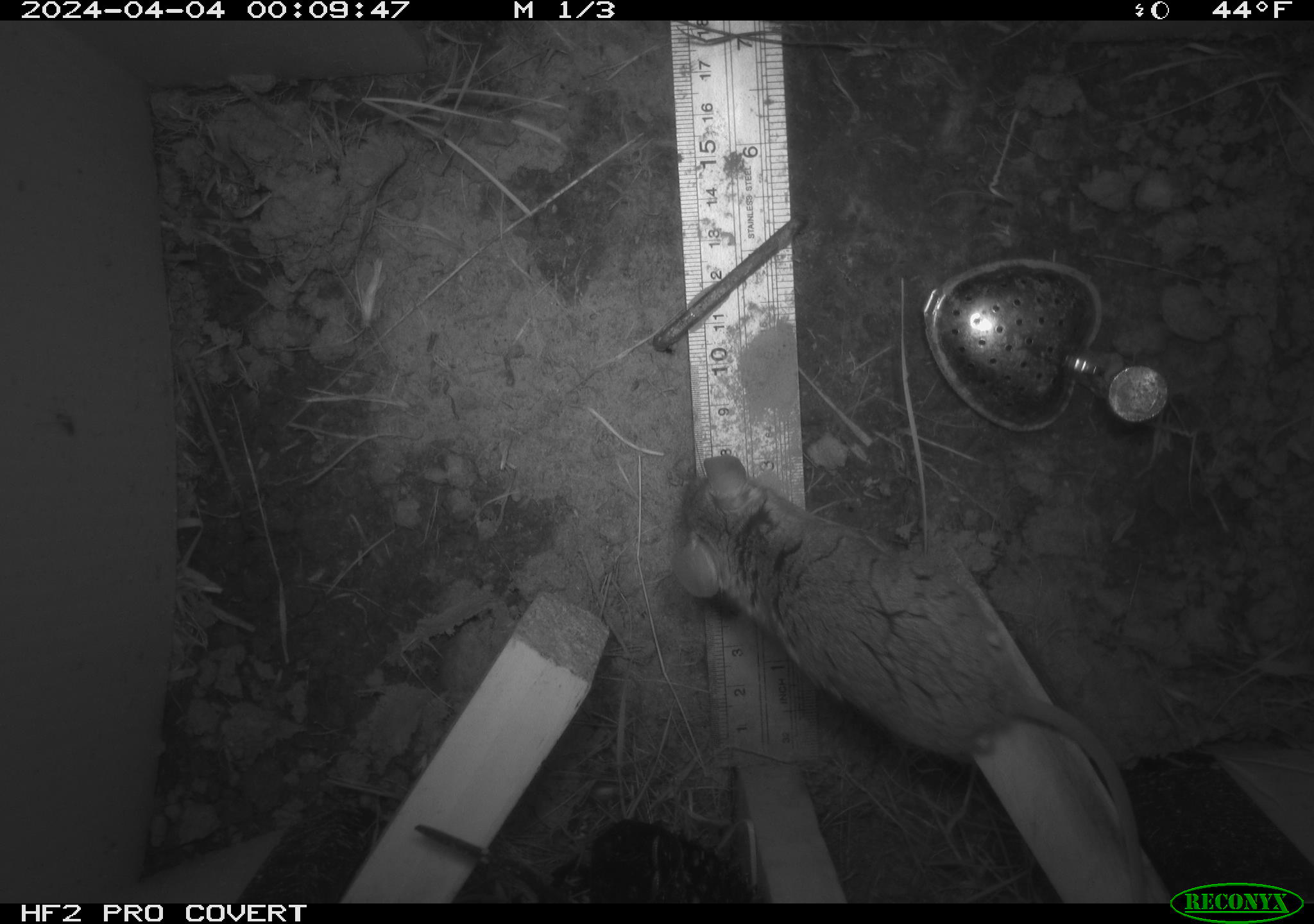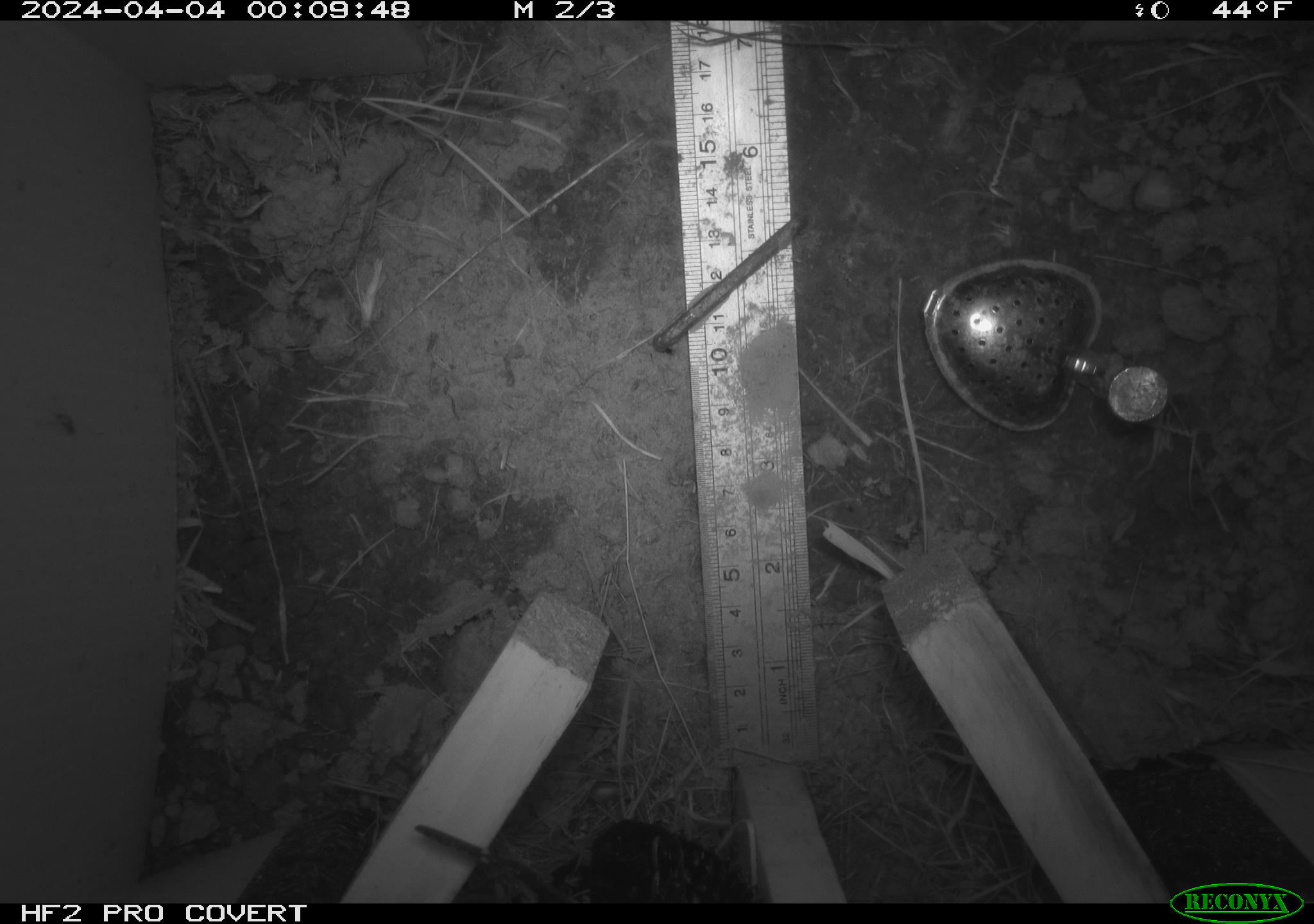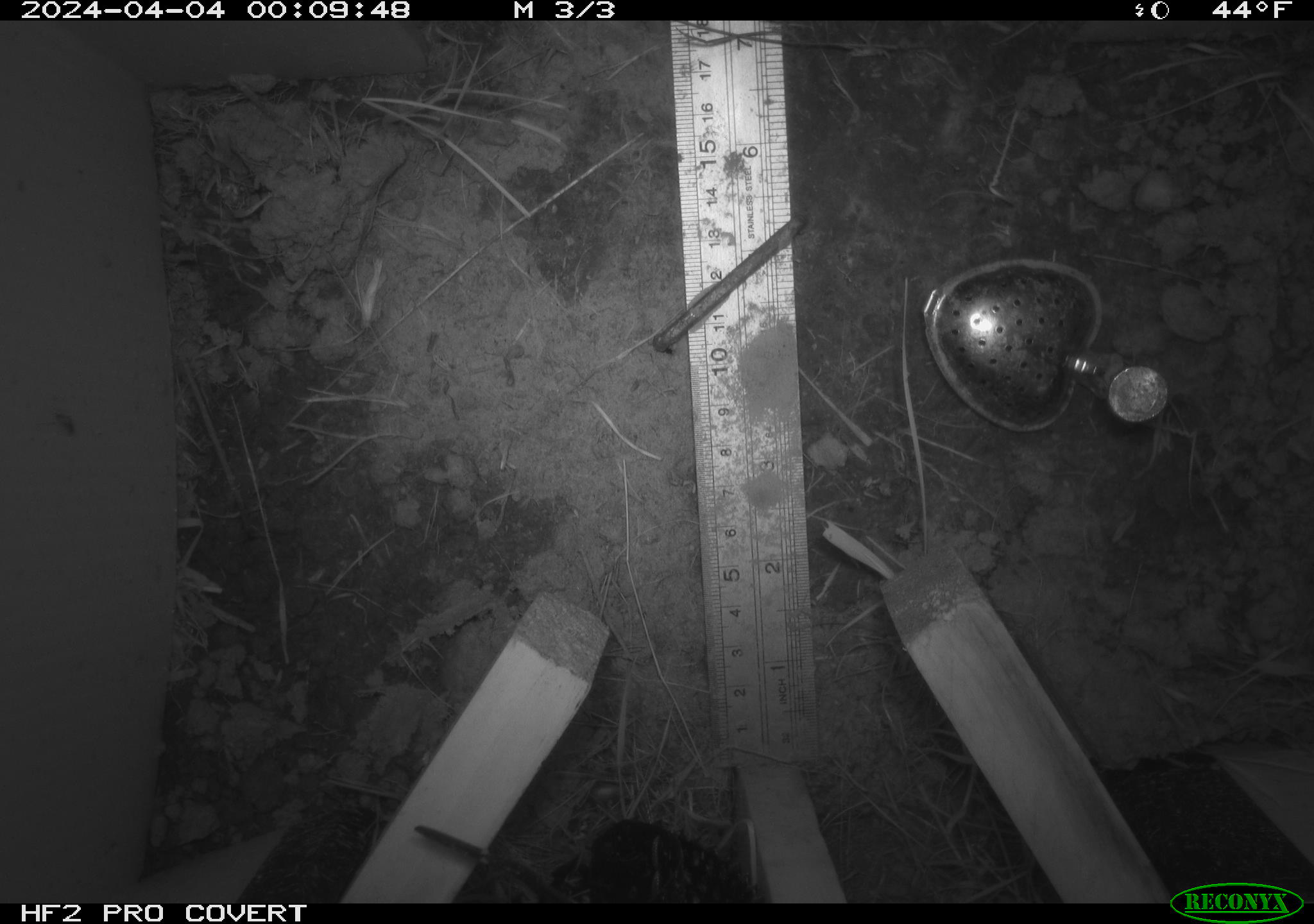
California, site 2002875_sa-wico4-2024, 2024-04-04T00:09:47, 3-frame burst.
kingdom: Animalia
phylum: Chordata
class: Mammalia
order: Rodentia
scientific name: Rodentia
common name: rodent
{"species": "rodent (Rodentia)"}